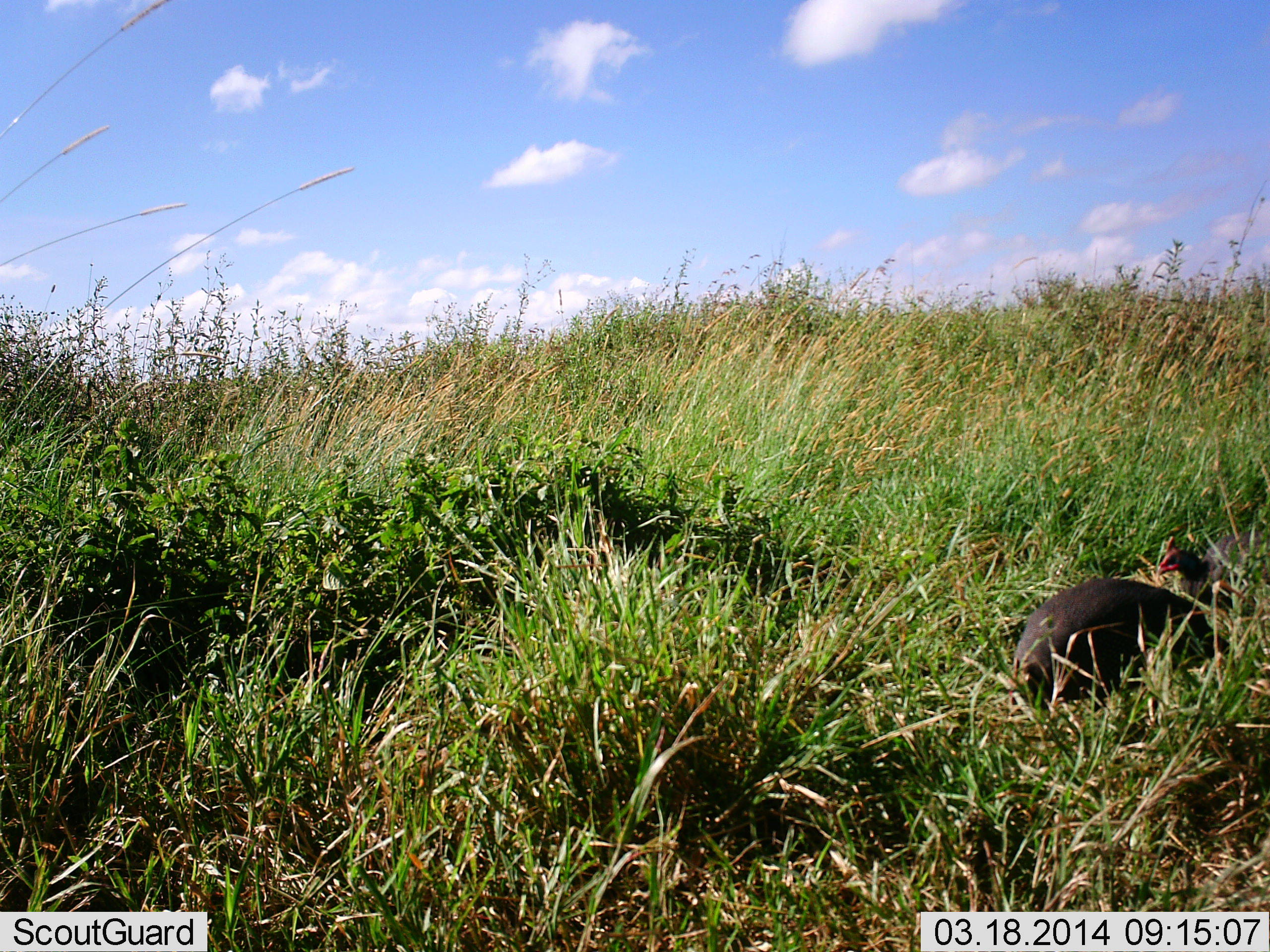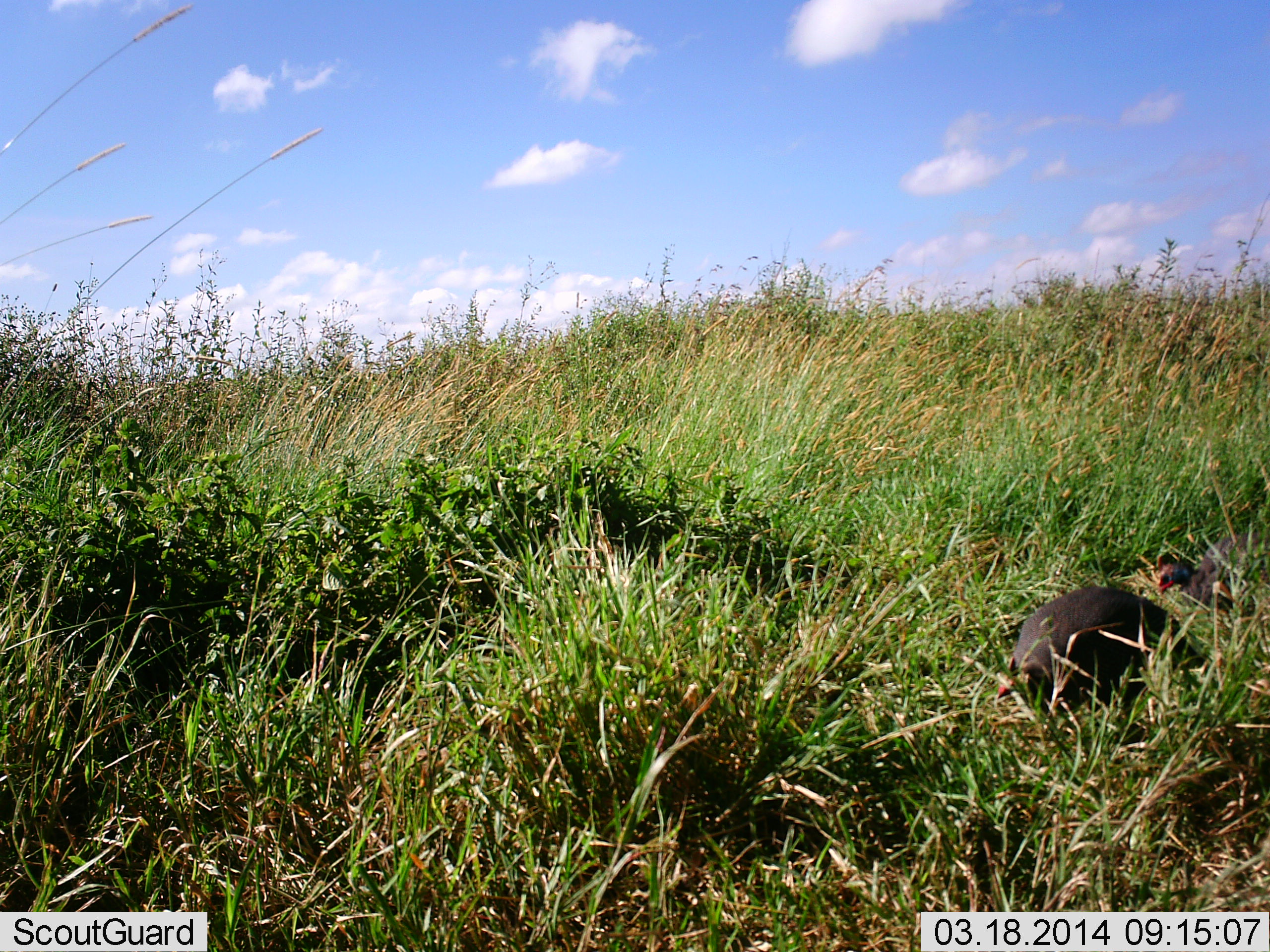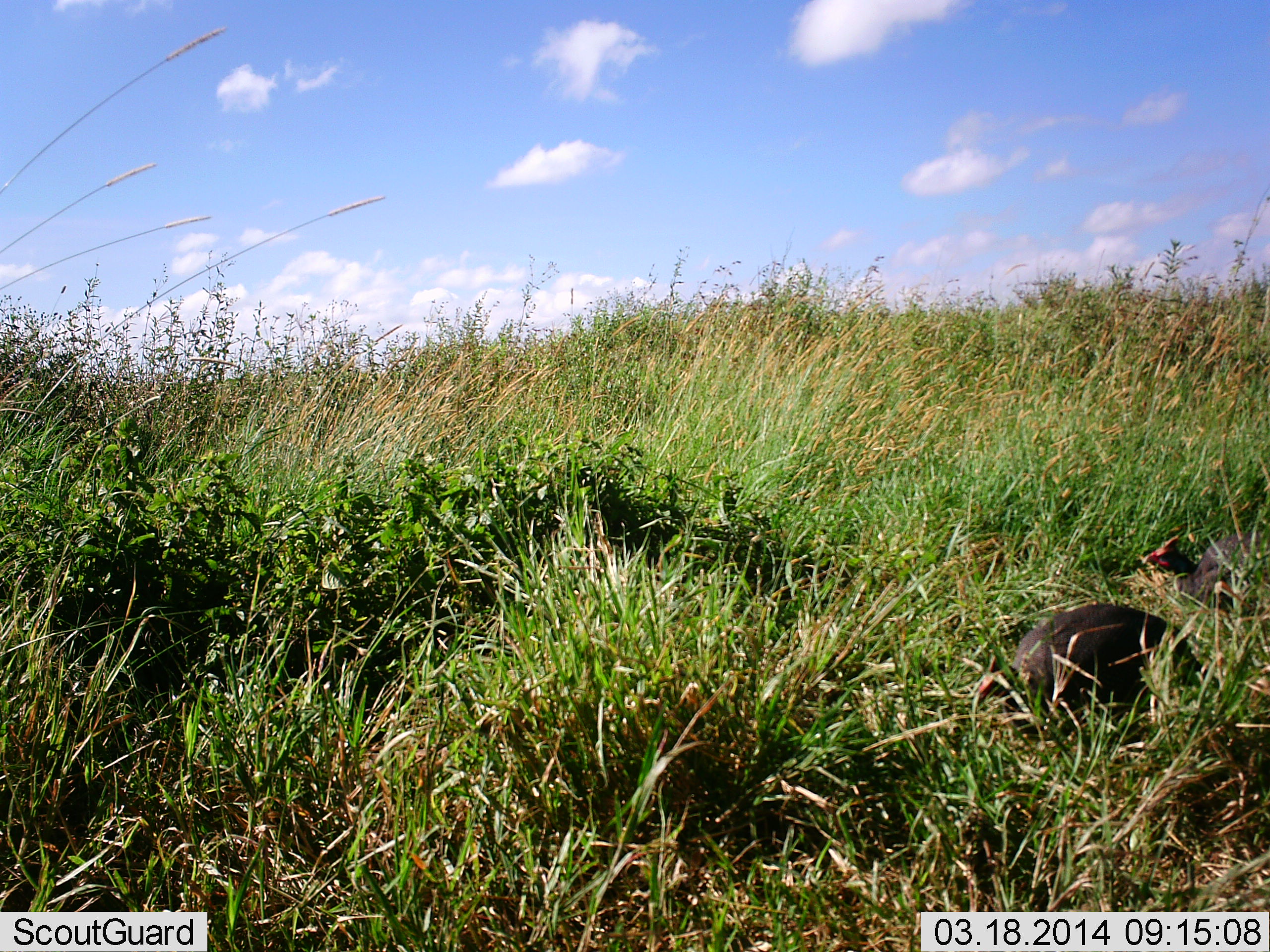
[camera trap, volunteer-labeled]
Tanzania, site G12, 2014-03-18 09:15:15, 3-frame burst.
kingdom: Animalia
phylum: Chordata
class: Aves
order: Galliformes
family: Numididae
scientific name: Numididae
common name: guinea fowl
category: guineafowl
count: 2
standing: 40%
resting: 0%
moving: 30%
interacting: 0%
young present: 0%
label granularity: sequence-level